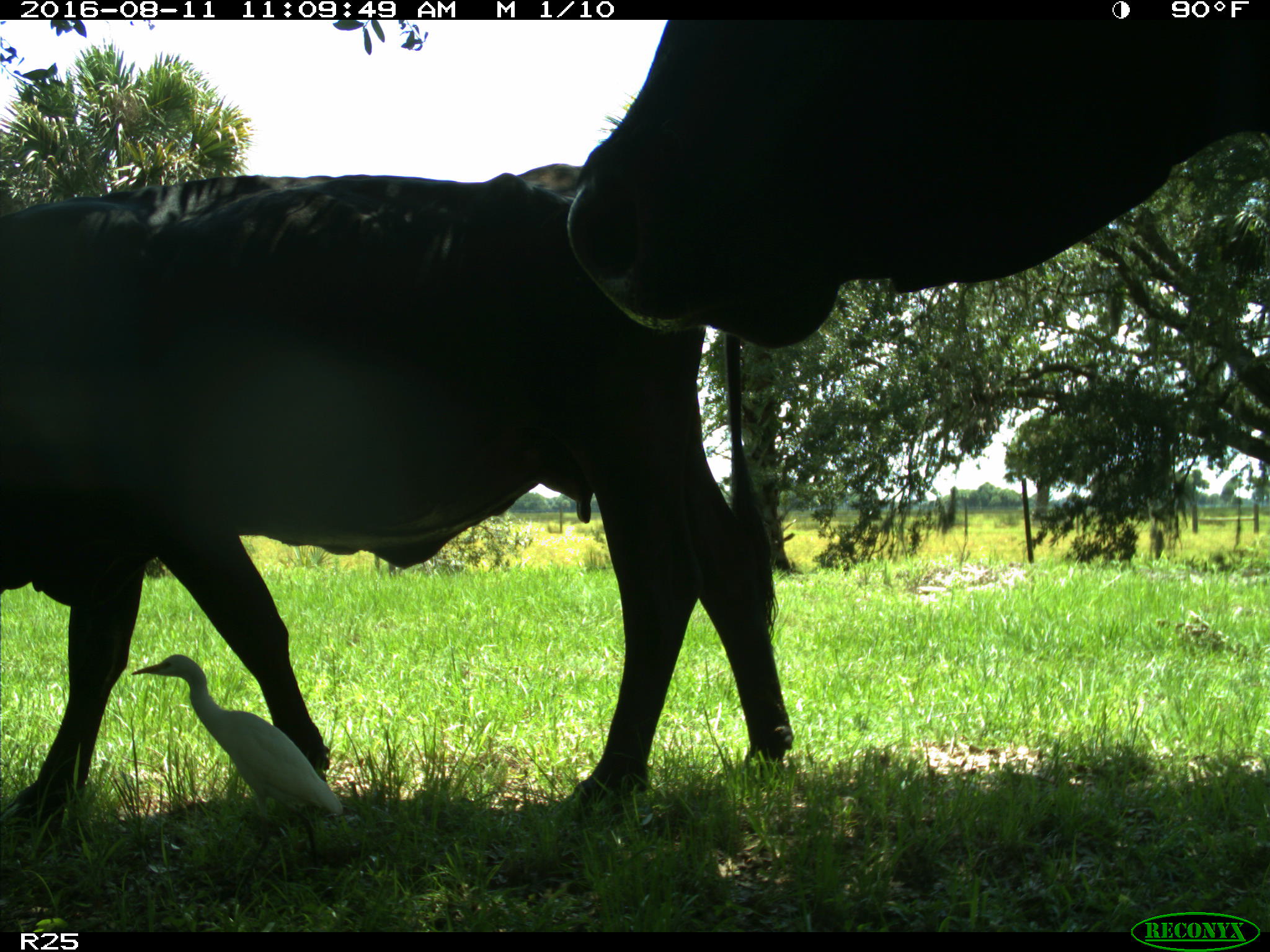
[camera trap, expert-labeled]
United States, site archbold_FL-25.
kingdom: Animalia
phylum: Chordata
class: Mammalia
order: Artiodactyla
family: Bovidae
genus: Bos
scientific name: Bos taurus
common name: domestic cow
Bos taurus (domestic cow).